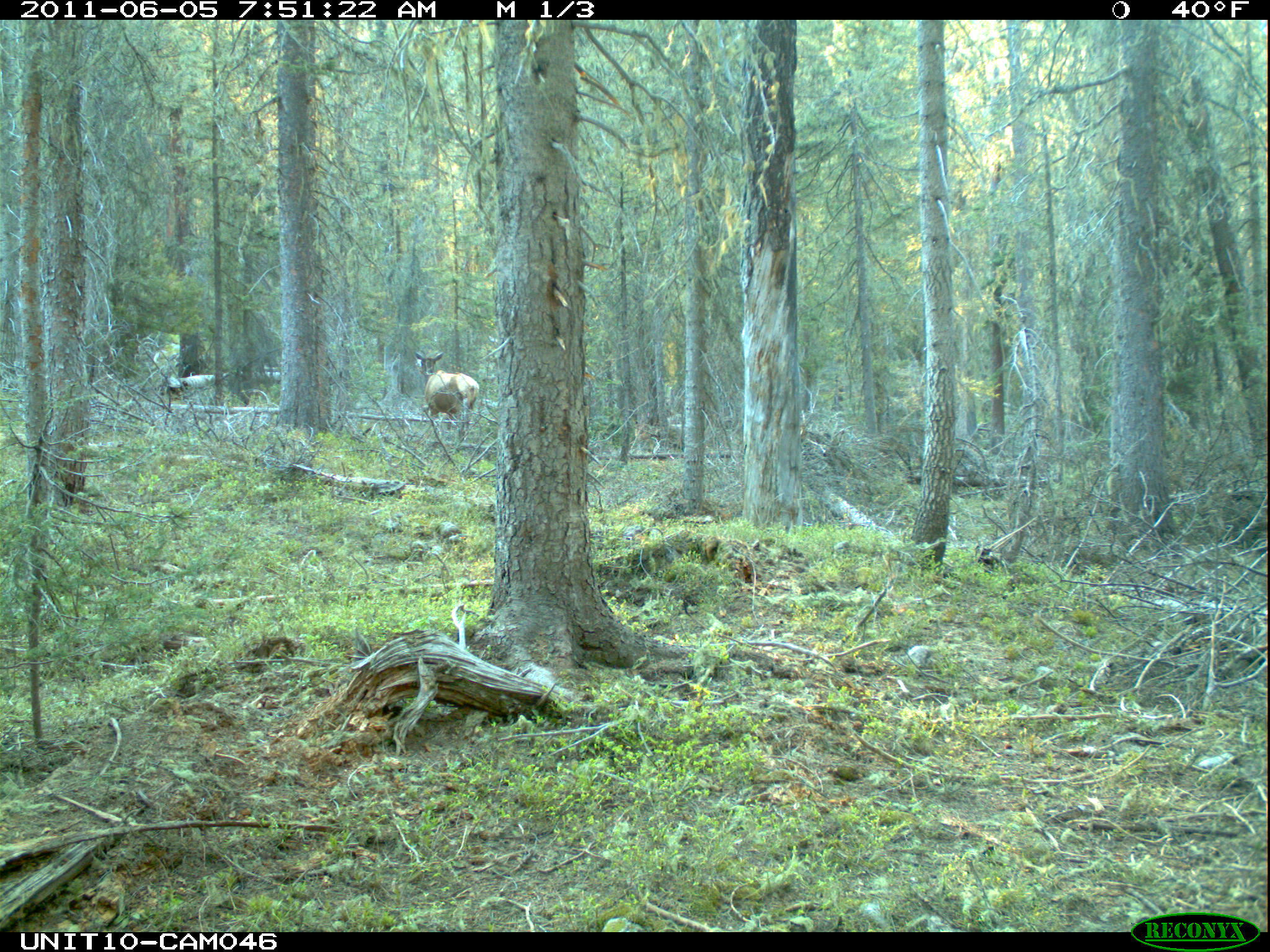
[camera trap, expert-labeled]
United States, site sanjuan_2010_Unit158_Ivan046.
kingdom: Animalia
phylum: Chordata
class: Mammalia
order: Artiodactyla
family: Cervidae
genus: Cervus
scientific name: Cervus elaphus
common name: red deer